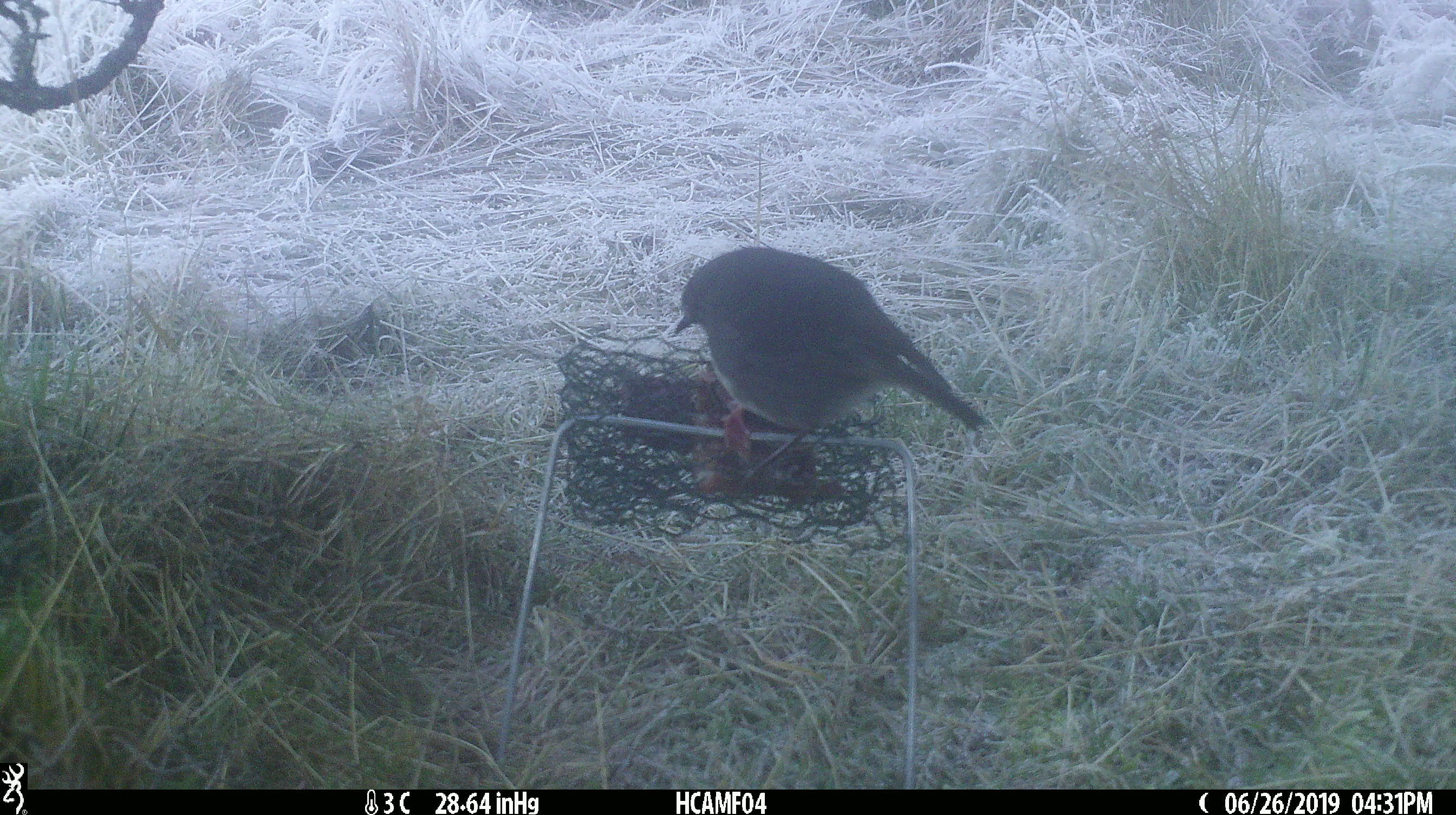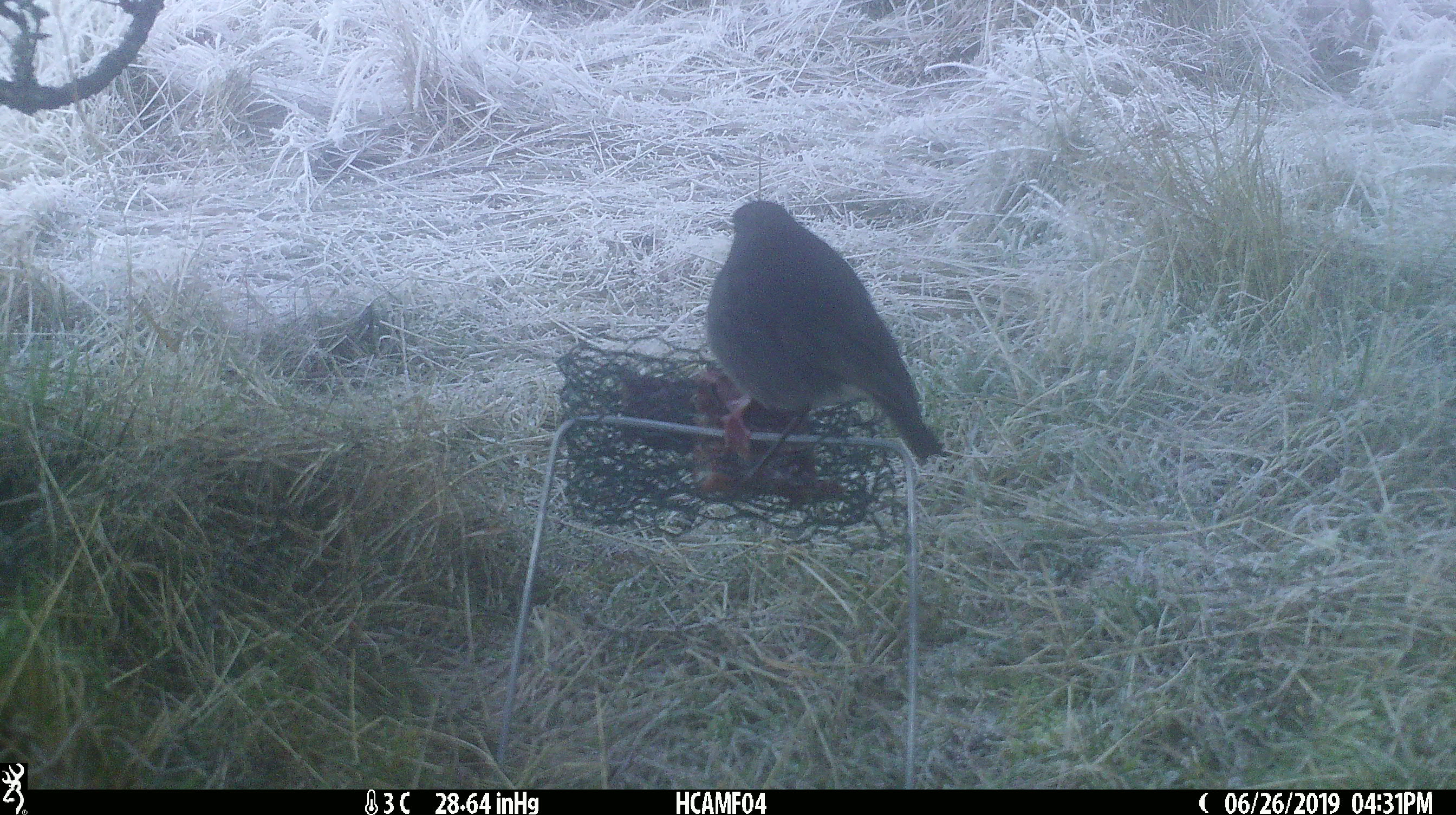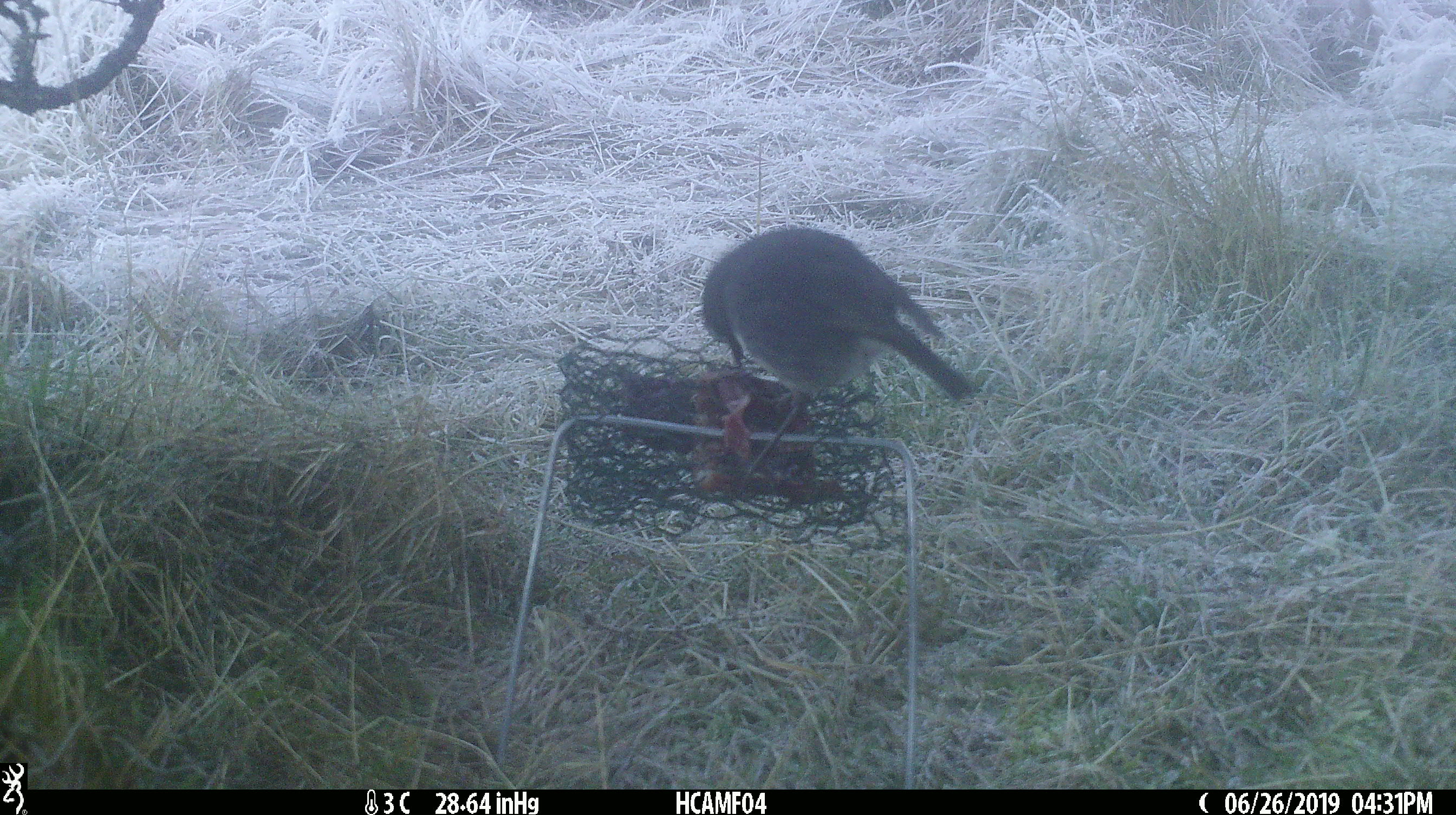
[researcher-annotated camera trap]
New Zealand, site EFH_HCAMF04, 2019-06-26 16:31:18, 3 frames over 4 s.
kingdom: Animalia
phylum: Chordata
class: Aves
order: Passeriformes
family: Petroicidae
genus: Petroica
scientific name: Petroica australis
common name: new zealand robin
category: robin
Robin (new zealand robin) (Petroica australis).